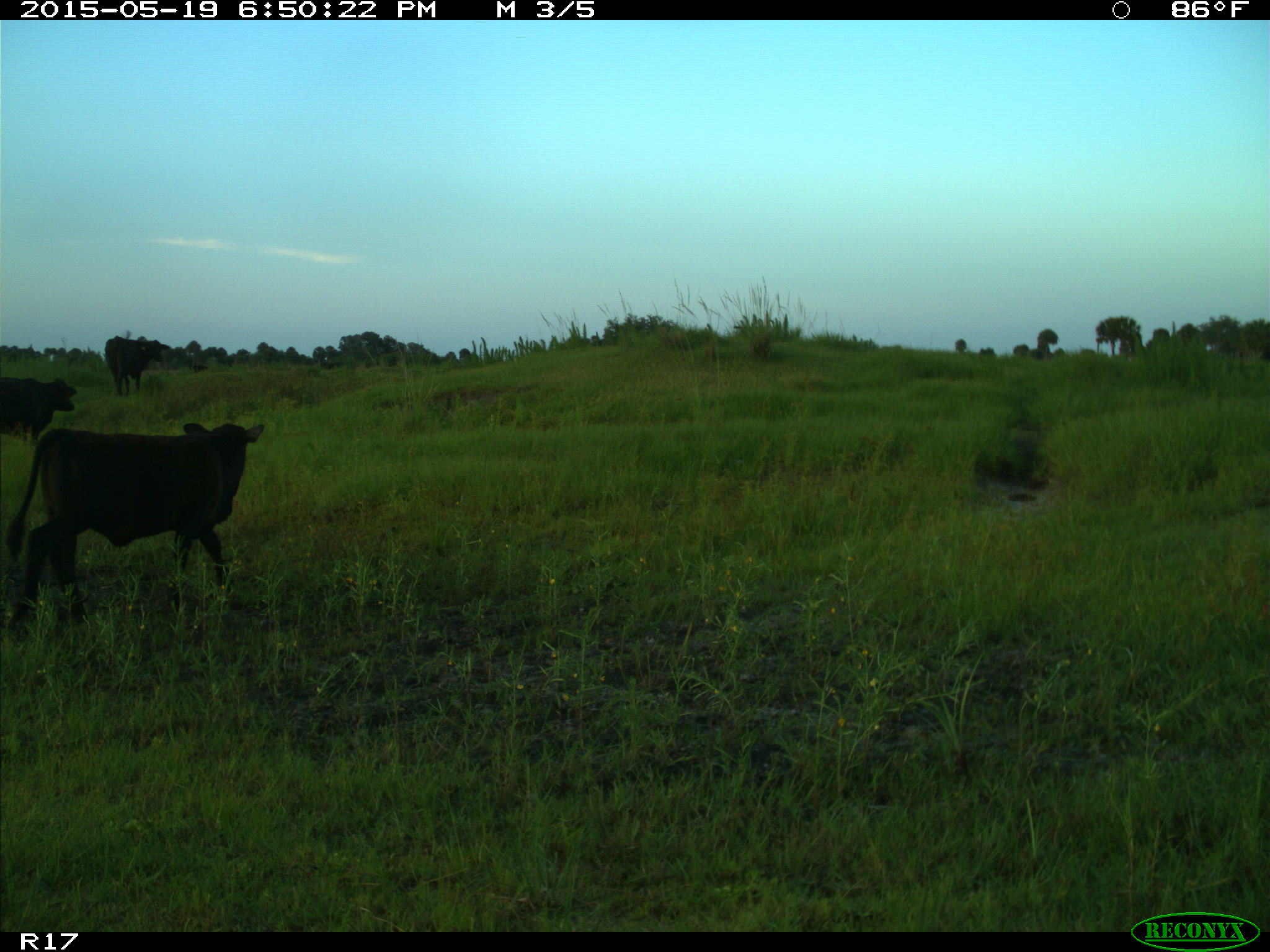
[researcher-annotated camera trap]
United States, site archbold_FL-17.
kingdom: Animalia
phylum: Chordata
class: Mammalia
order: Artiodactyla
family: Bovidae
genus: Bos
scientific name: Bos taurus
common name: domestic cow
Bos taurus (domestic cow).